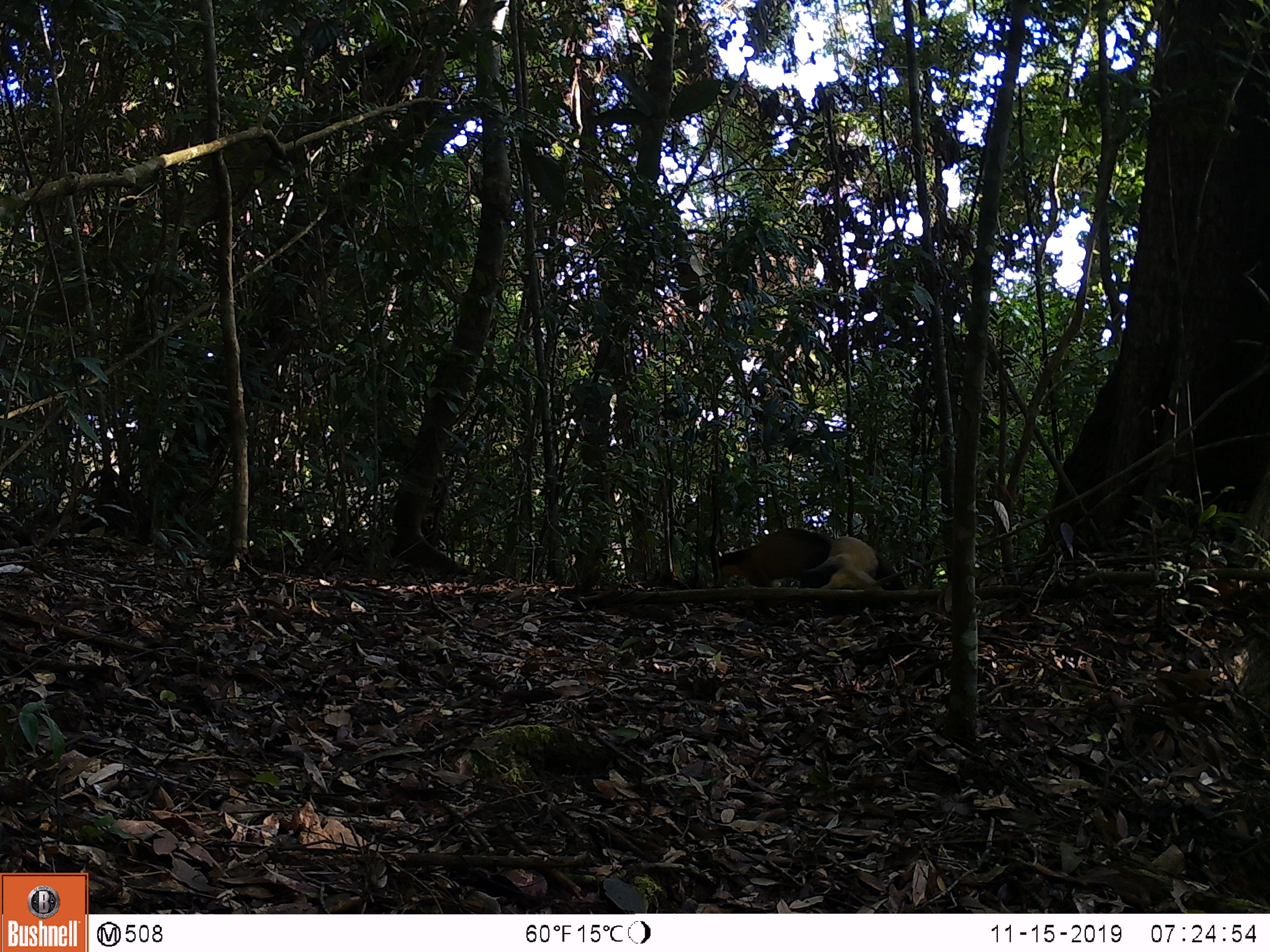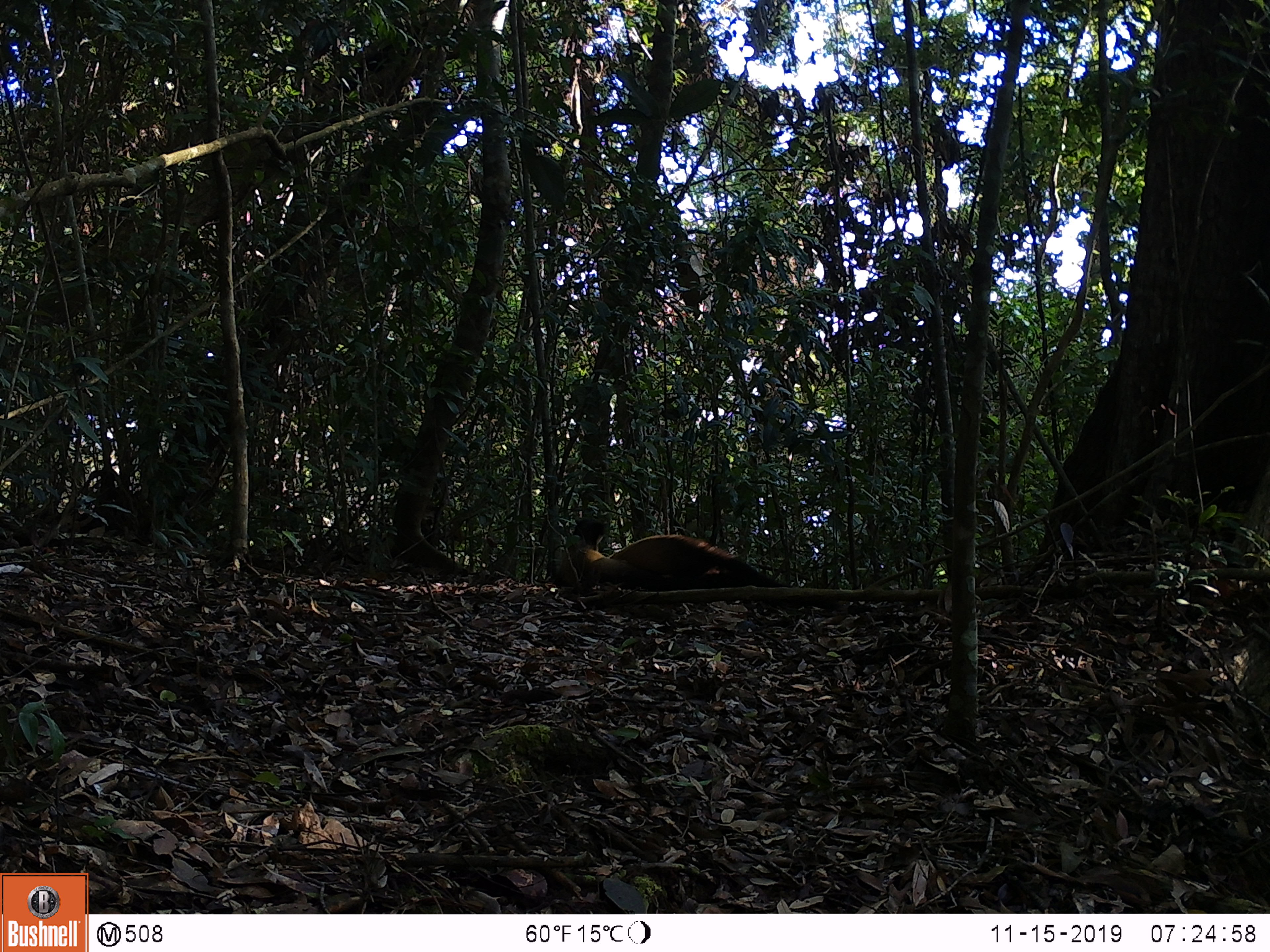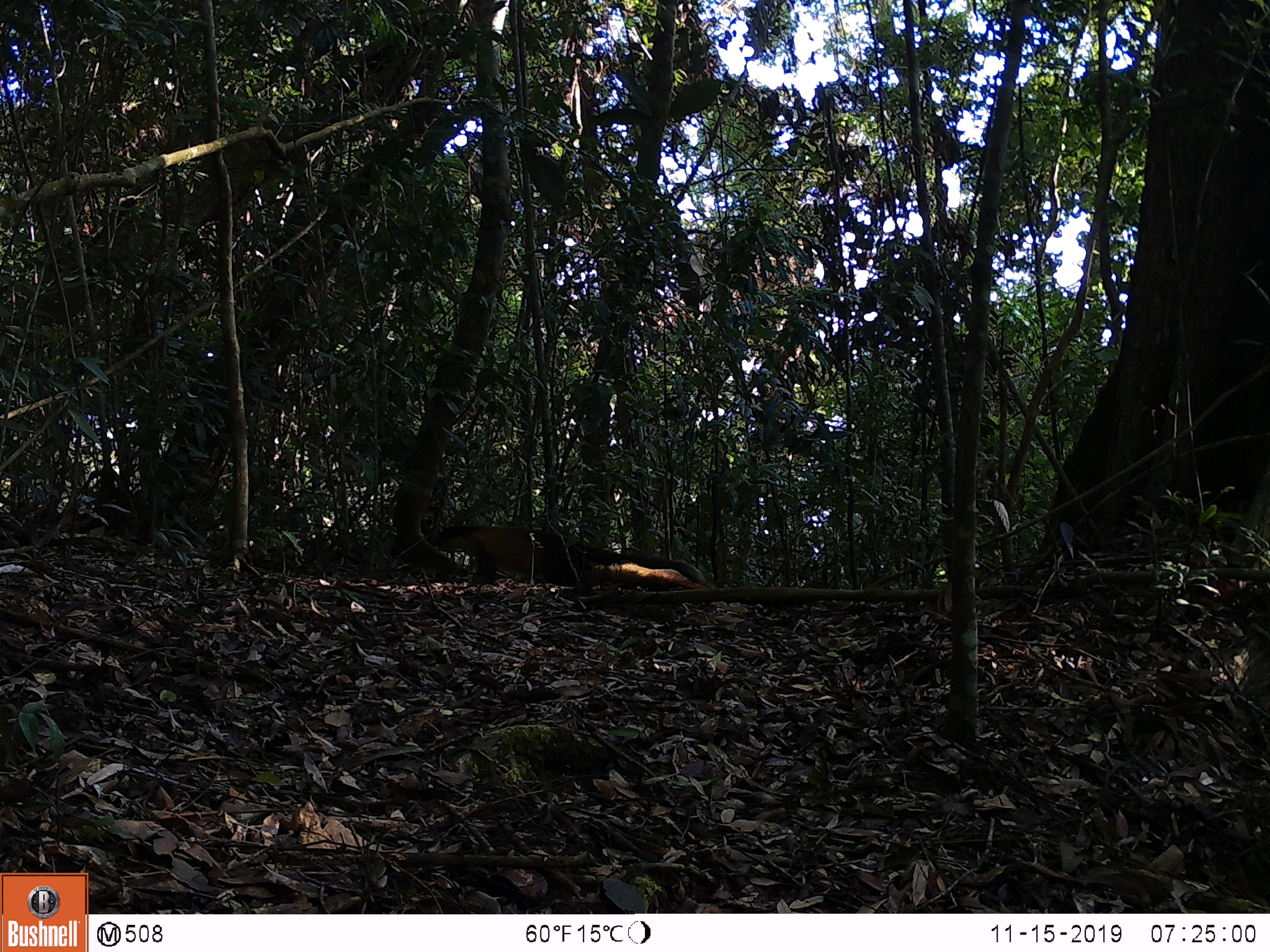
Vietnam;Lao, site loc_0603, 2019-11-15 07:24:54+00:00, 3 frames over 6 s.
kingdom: Animalia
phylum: Chordata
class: Mammalia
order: Carnivora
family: Mustelidae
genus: Martes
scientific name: Martes flavigula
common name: yellow-throated marten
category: yellow throated marten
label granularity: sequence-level